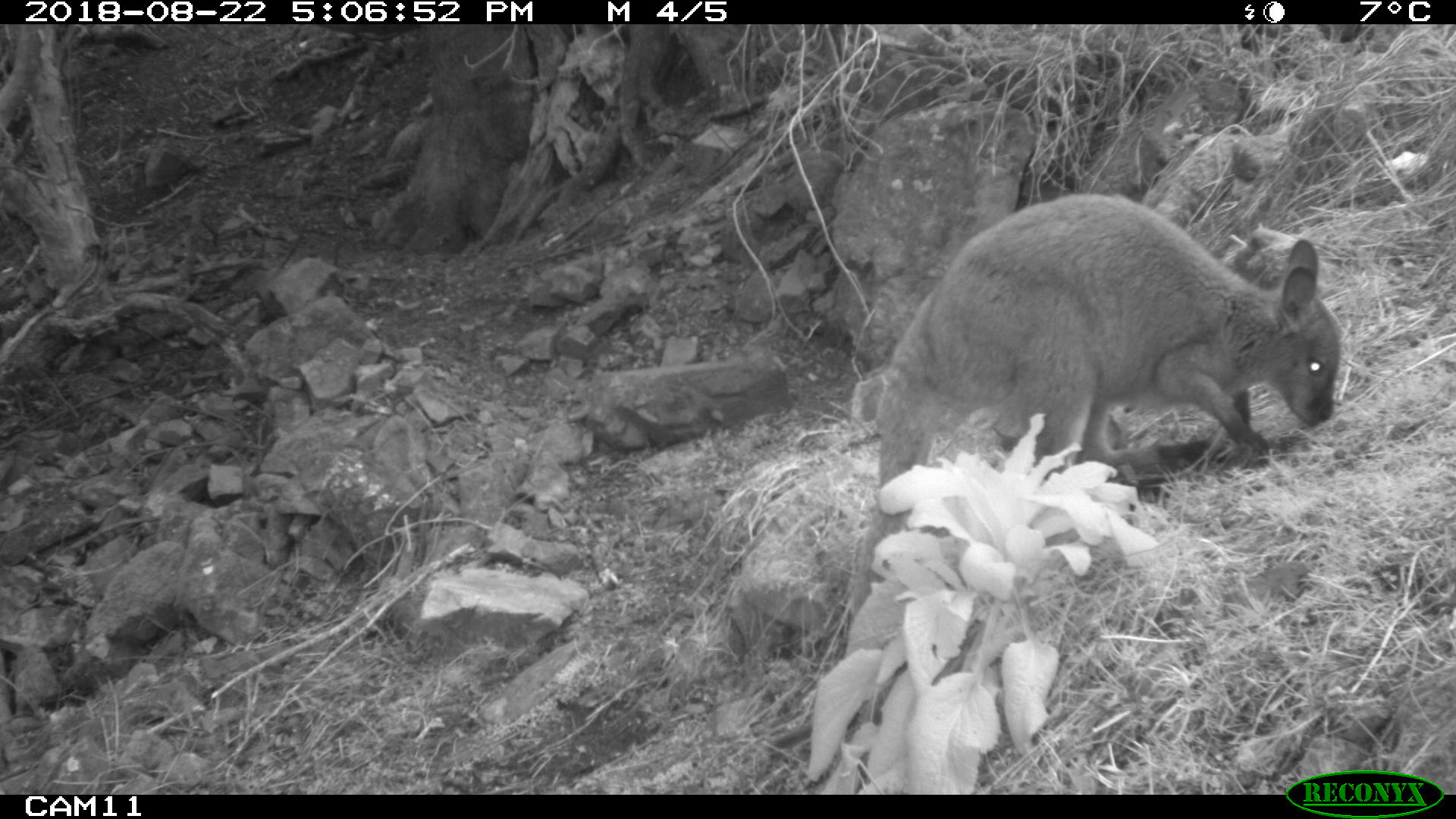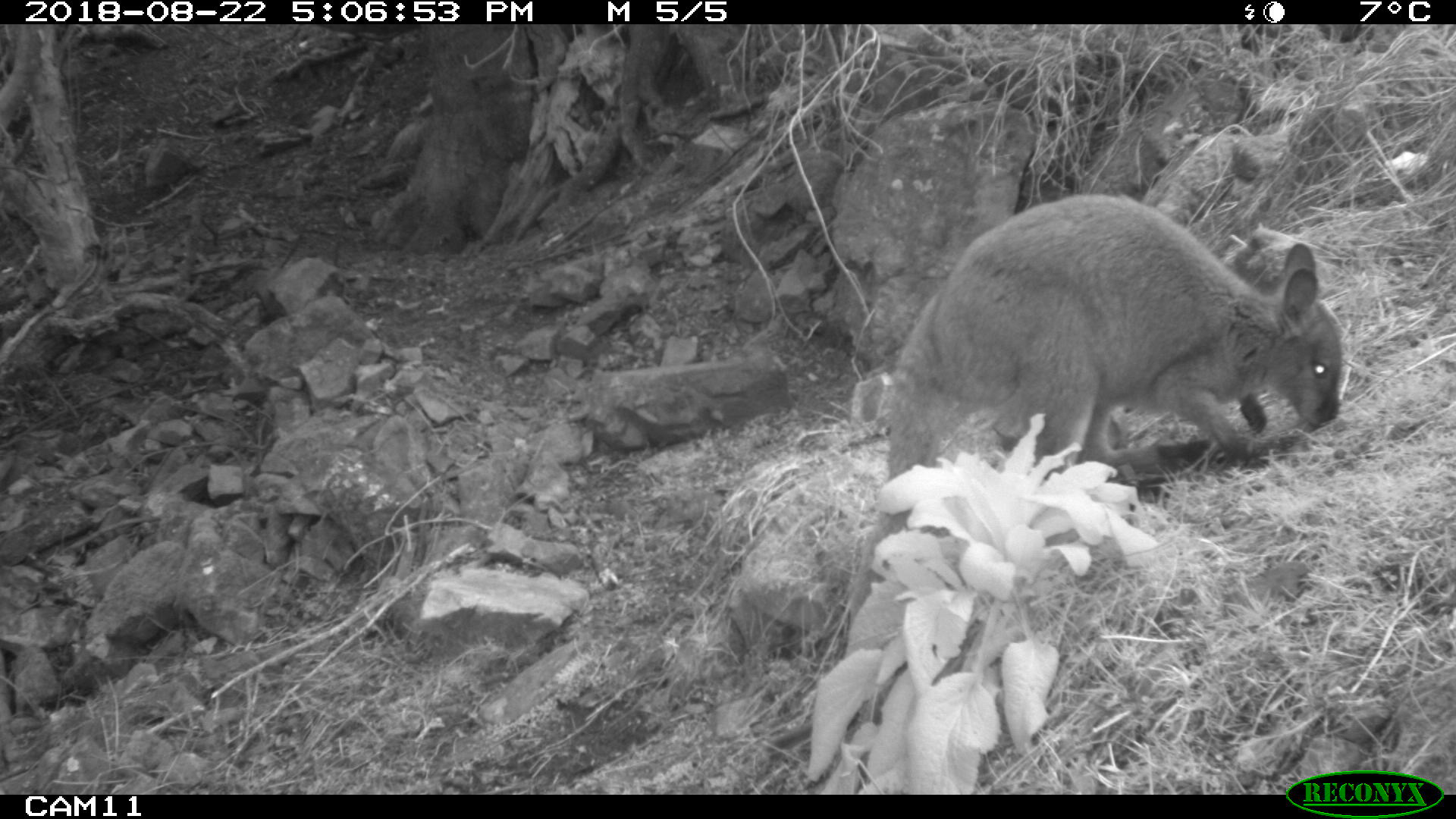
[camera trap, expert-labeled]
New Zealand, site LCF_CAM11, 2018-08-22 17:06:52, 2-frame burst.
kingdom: Animalia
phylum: Chordata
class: Mammalia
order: Diprotodontia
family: Macropodidae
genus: Notamacropus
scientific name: Notamacropus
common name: wallaby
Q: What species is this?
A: Wallaby (Notamacropus).